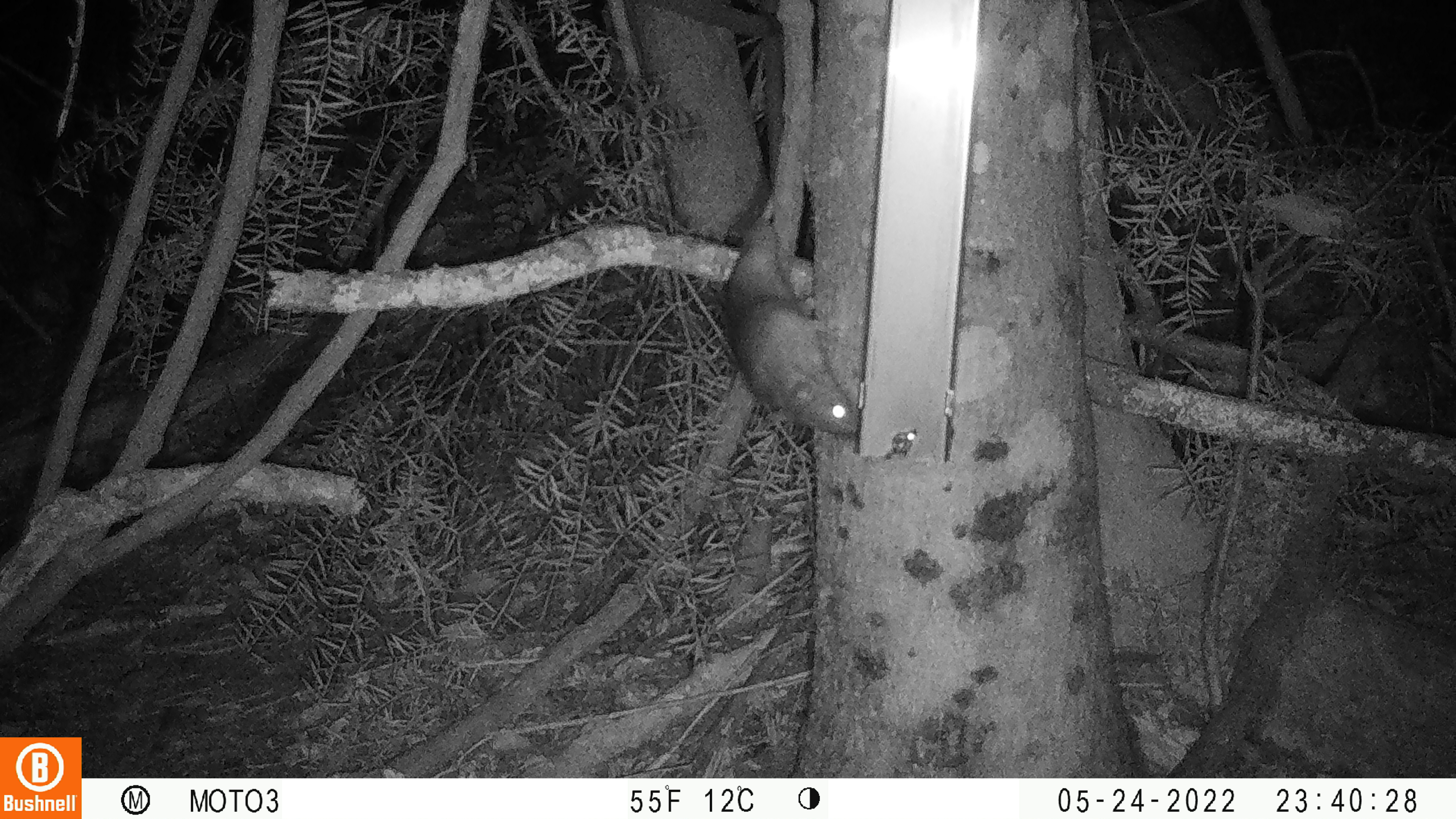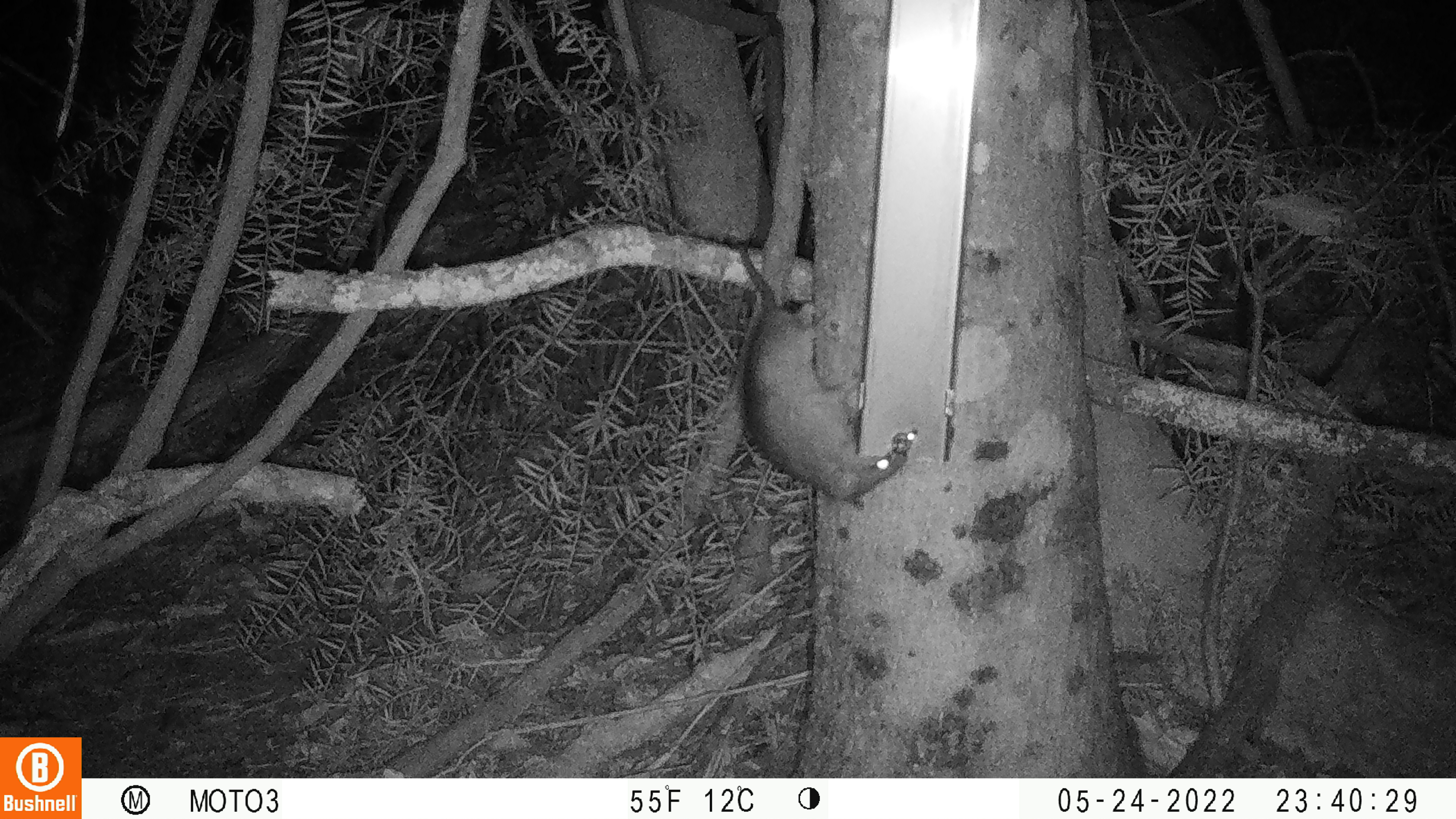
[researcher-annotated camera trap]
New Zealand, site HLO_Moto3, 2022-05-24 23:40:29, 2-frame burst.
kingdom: Animalia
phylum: Chordata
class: Mammalia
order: Rodentia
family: Muridae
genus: Rattus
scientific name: Rattus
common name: rat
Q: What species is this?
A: Rat (Rattus).